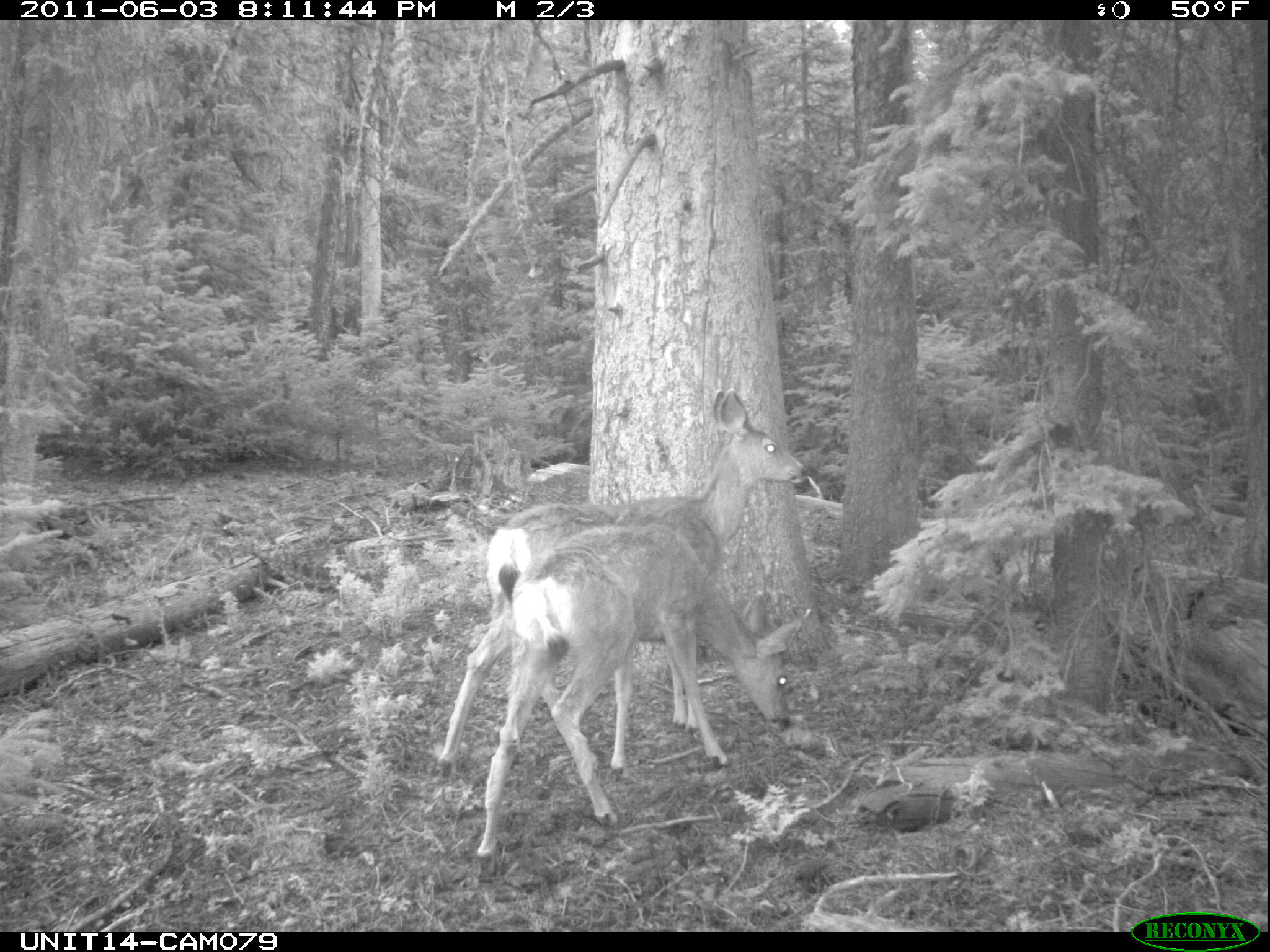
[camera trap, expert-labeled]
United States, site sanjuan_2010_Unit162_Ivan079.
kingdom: Animalia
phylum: Chordata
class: Mammalia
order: Artiodactyla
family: Cervidae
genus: Odocoileus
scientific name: Odocoileus hemionus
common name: mule deer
Odocoileus hemionus (mule deer).